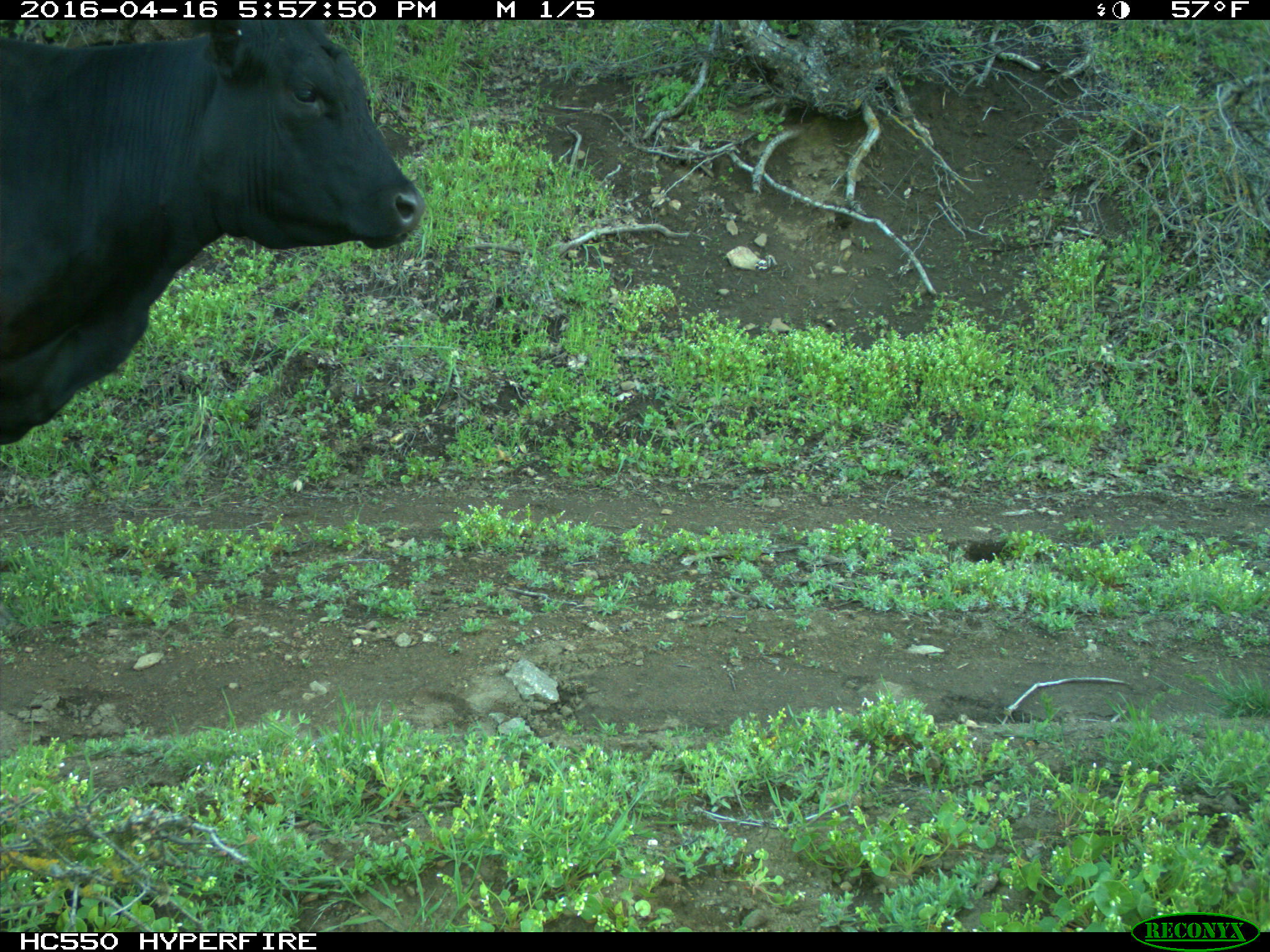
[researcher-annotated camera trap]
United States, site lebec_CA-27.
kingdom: Animalia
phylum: Chordata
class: Mammalia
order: Artiodactyla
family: Bovidae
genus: Bos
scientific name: Bos taurus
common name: domestic cow